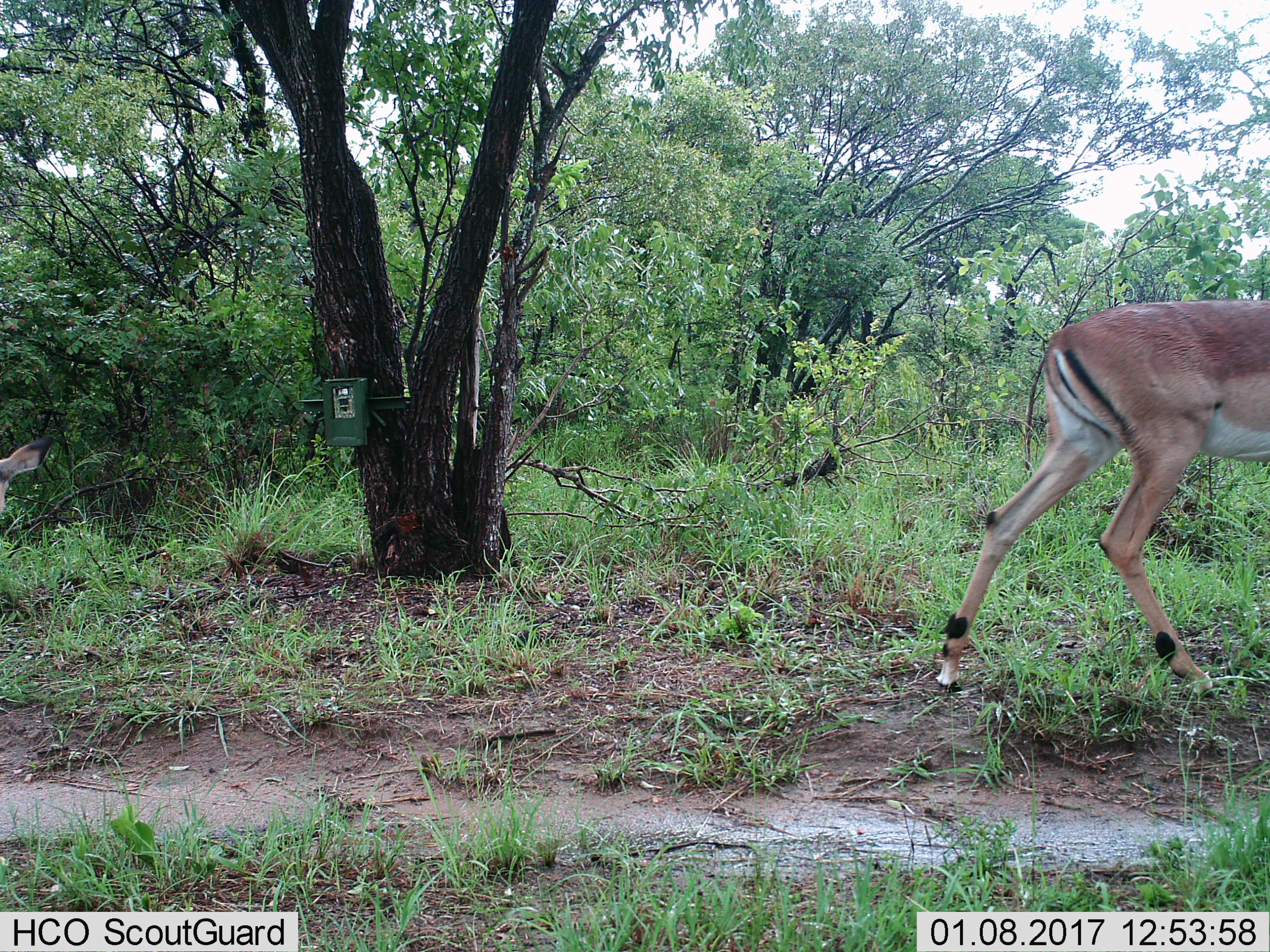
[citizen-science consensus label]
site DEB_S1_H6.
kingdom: Animalia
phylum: Chordata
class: Mammalia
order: Artiodactyla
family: Bovidae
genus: Aepyceros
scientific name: Aepyceros melampus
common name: impala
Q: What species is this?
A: Impala (Aepyceros melampus).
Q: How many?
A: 1.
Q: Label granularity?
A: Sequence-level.